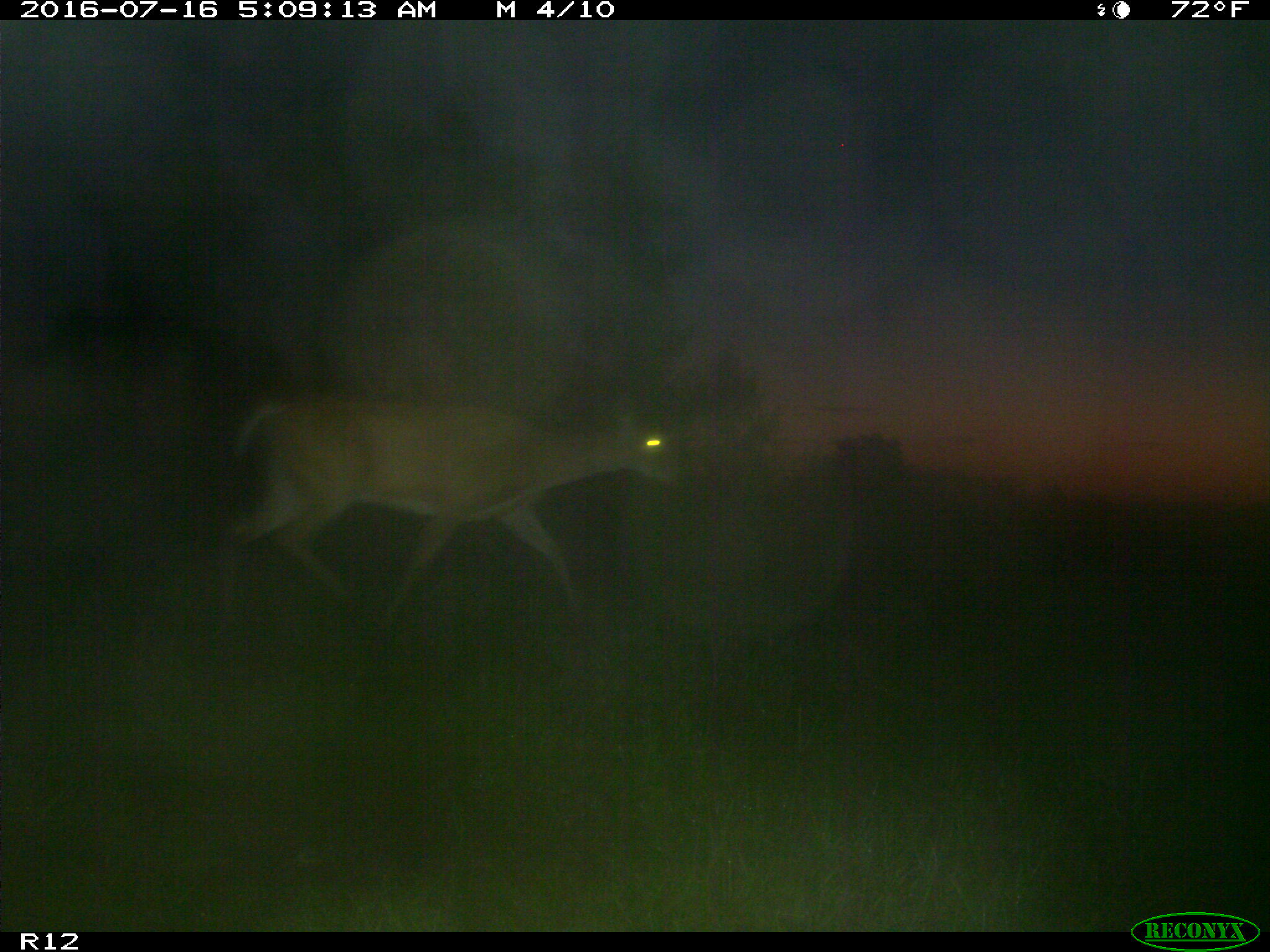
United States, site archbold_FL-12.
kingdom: Animalia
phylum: Chordata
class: Mammalia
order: Artiodactyla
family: Cervidae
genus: Odocoileus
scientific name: Odocoileus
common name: deer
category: unidentified deer